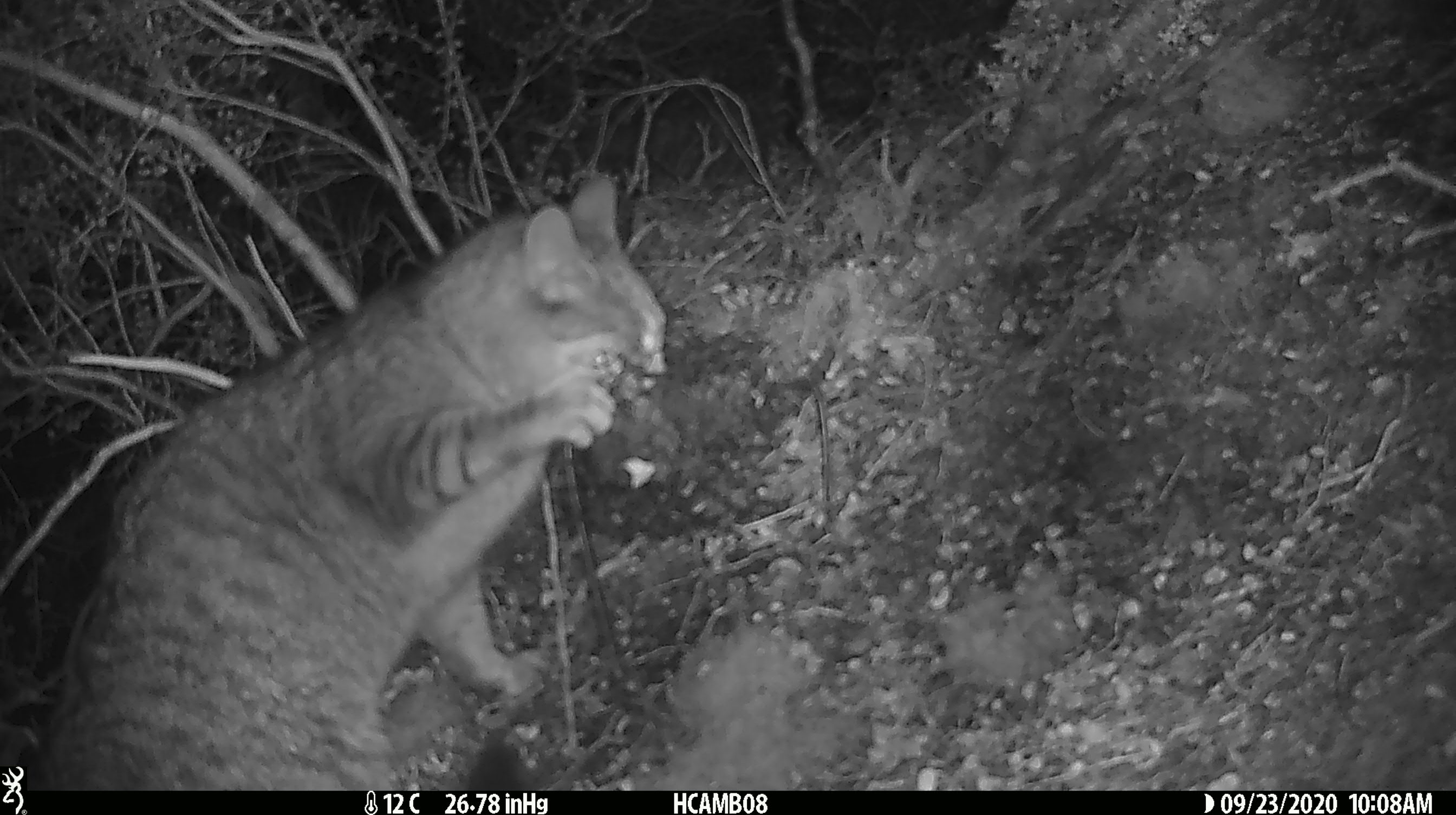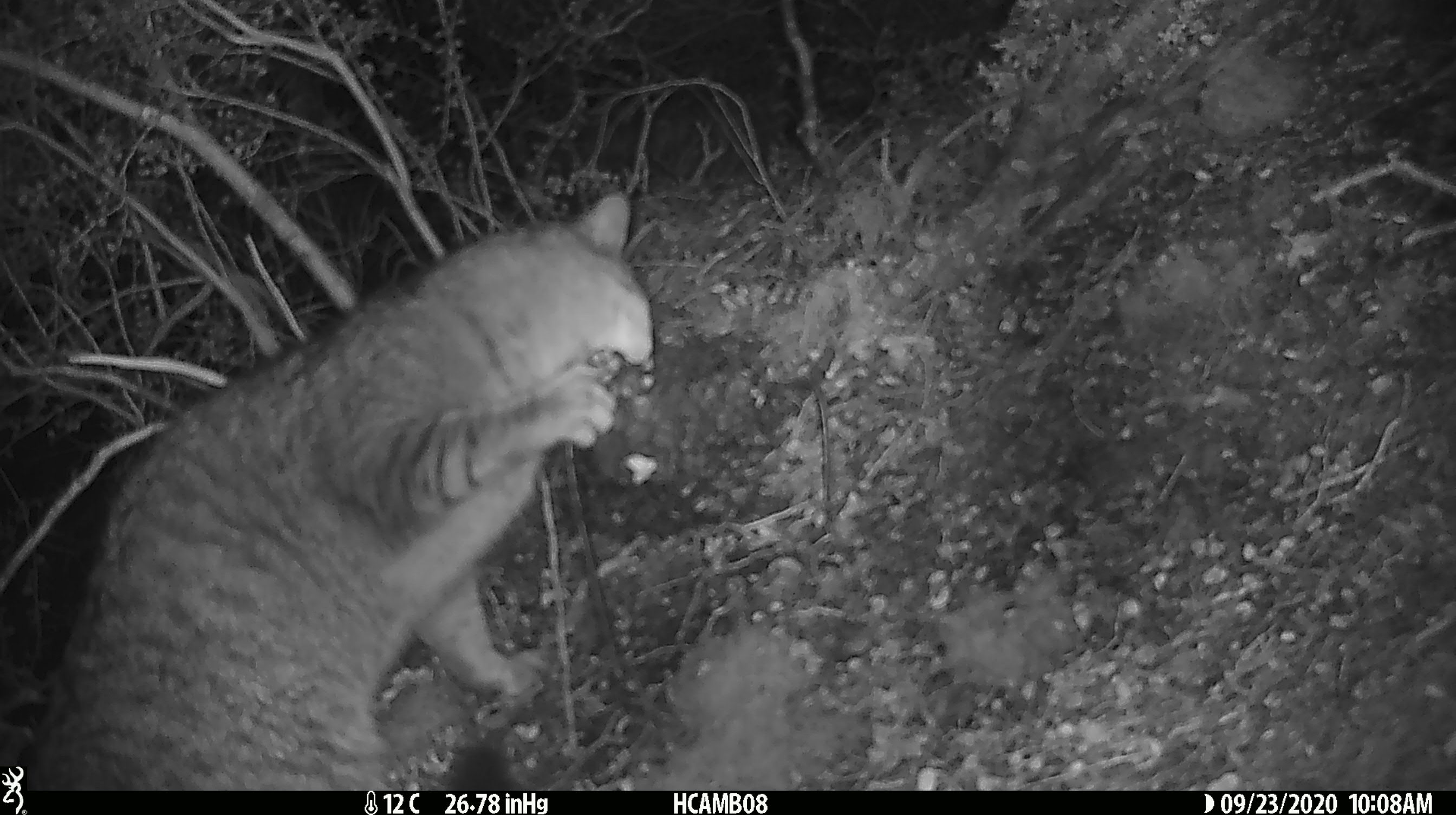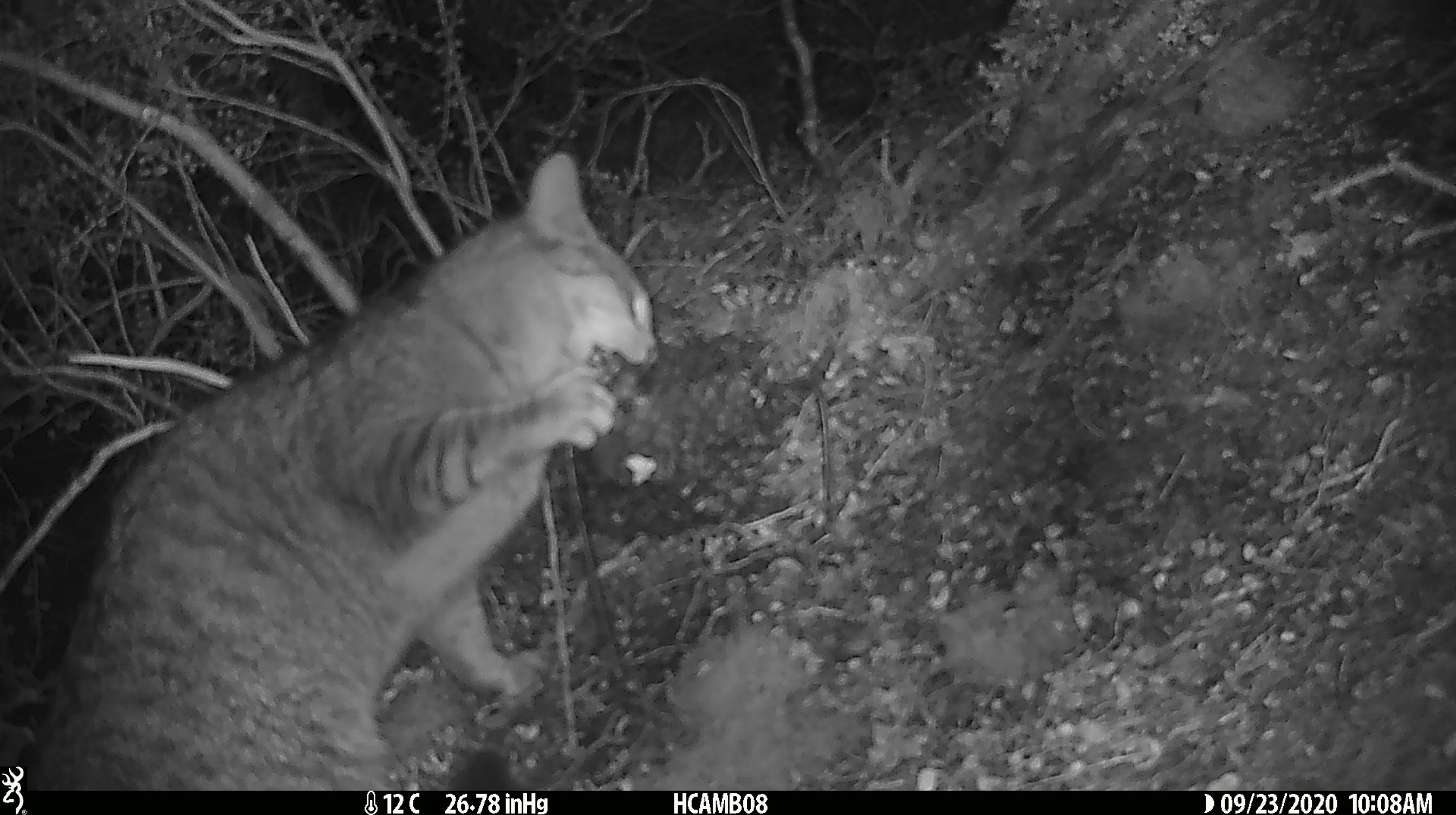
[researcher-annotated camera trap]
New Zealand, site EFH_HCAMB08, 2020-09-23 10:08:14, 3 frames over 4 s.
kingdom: Animalia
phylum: Chordata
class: Mammalia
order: Carnivora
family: Felidae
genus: Felis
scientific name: Felis catus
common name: domestic cat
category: cat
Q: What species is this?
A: Cat (domestic cat) (Felis catus).